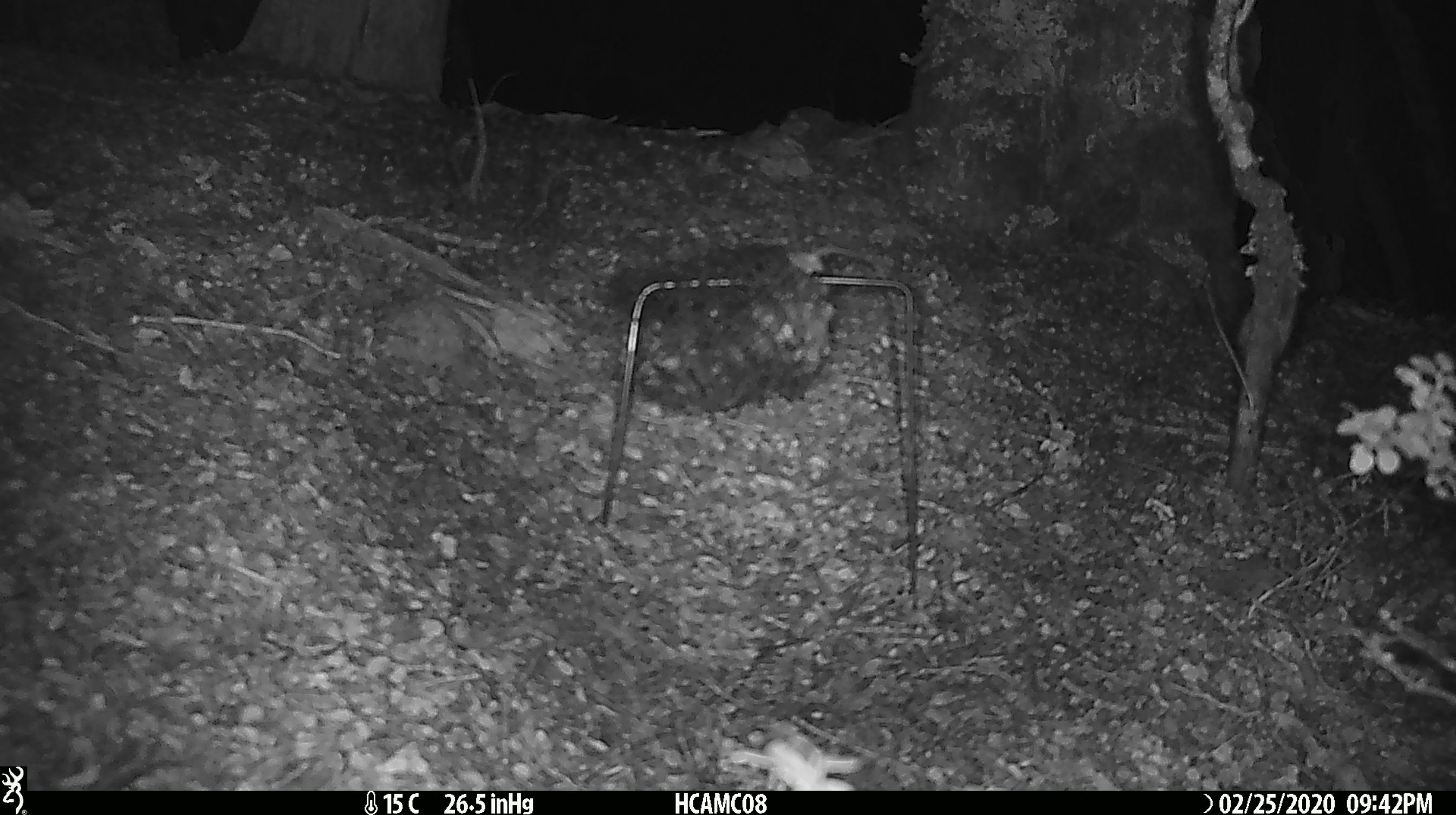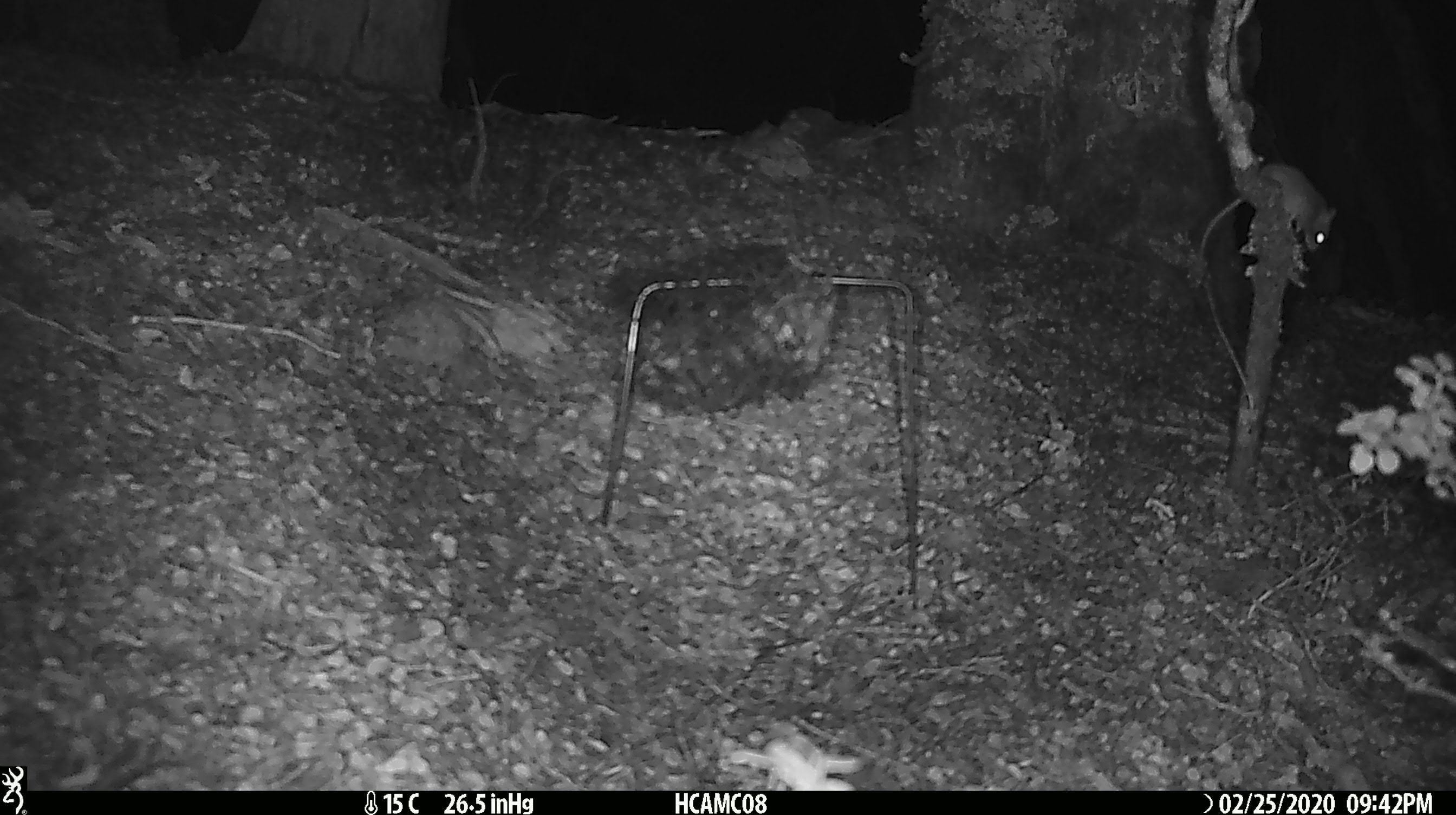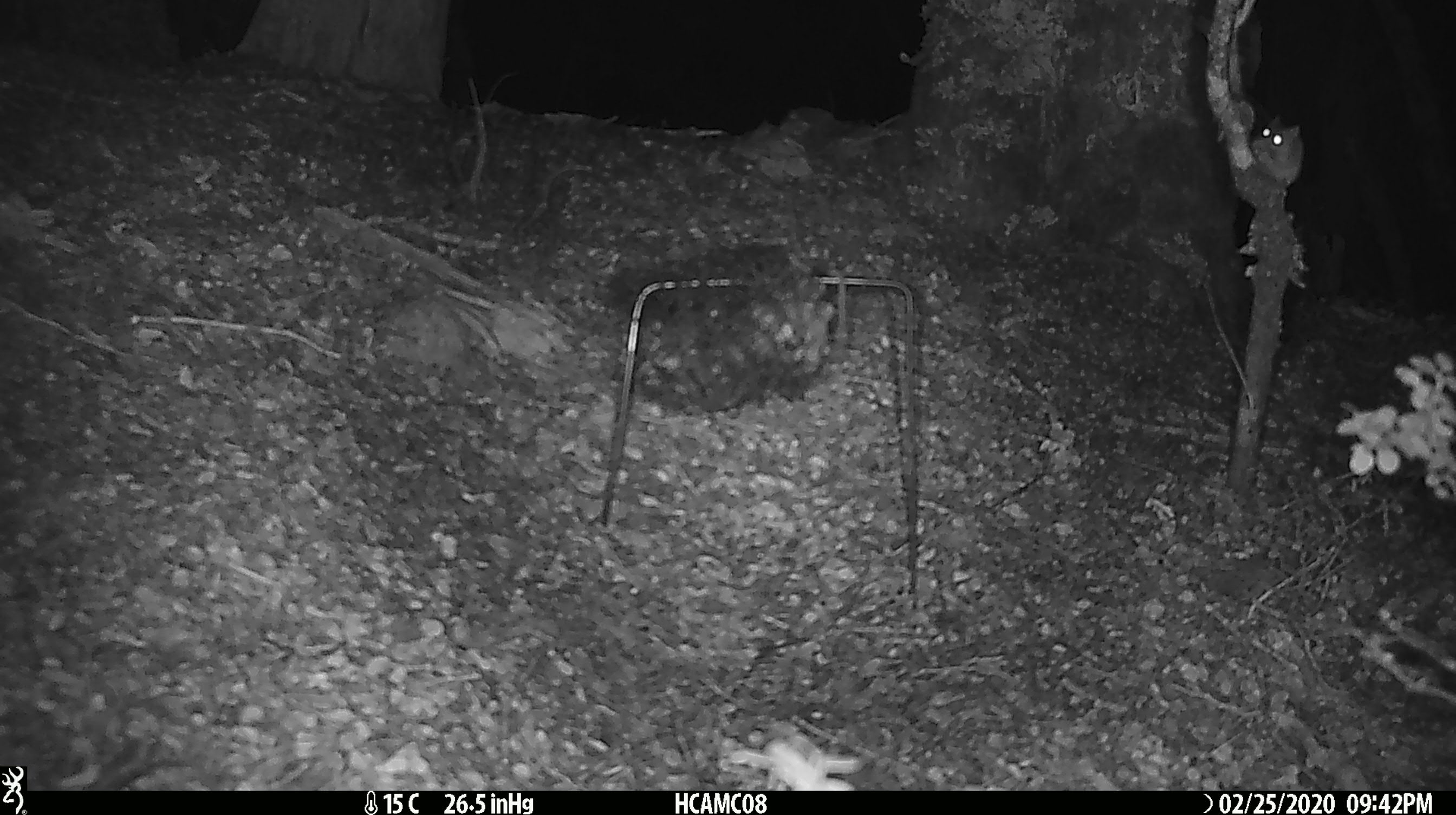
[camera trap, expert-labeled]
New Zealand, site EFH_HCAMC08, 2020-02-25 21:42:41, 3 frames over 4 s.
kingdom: Animalia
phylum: Chordata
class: Mammalia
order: Rodentia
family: Muridae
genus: Mus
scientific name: Mus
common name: mouse